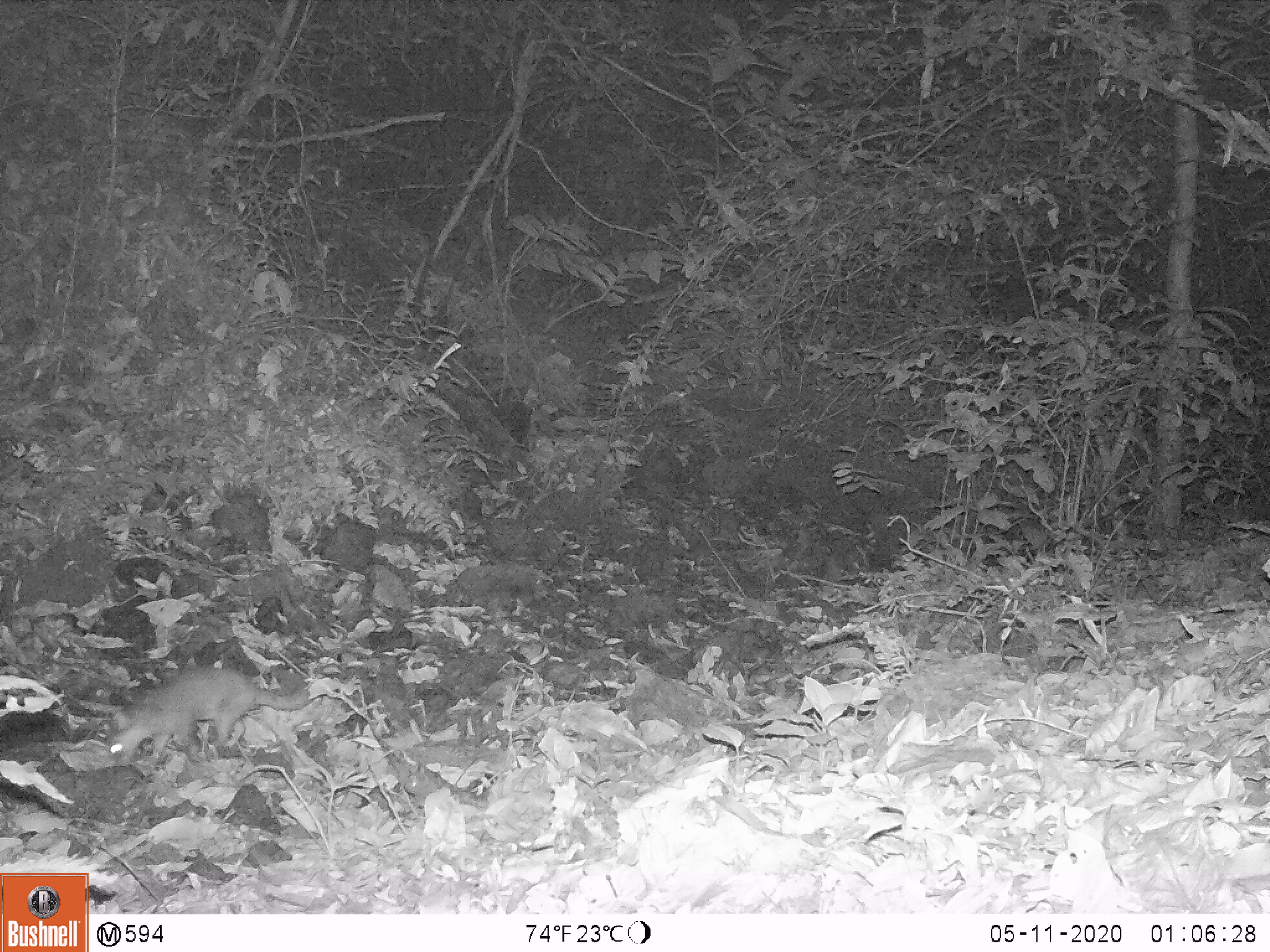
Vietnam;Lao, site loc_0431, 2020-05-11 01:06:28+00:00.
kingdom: Animalia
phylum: Chordata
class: Mammalia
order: Carnivora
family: Mustelidae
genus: Melogale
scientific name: Melogale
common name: ferret badger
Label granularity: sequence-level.